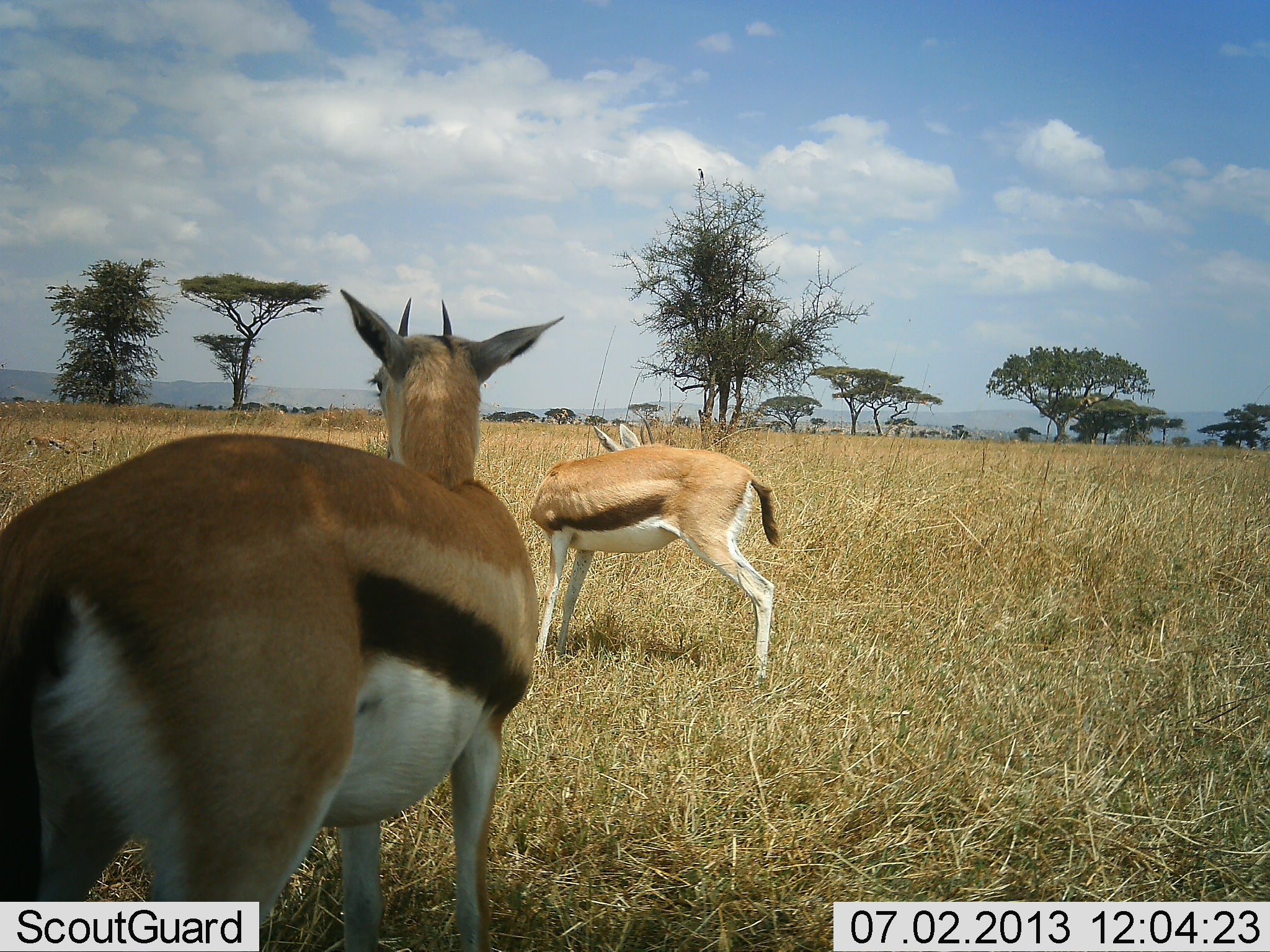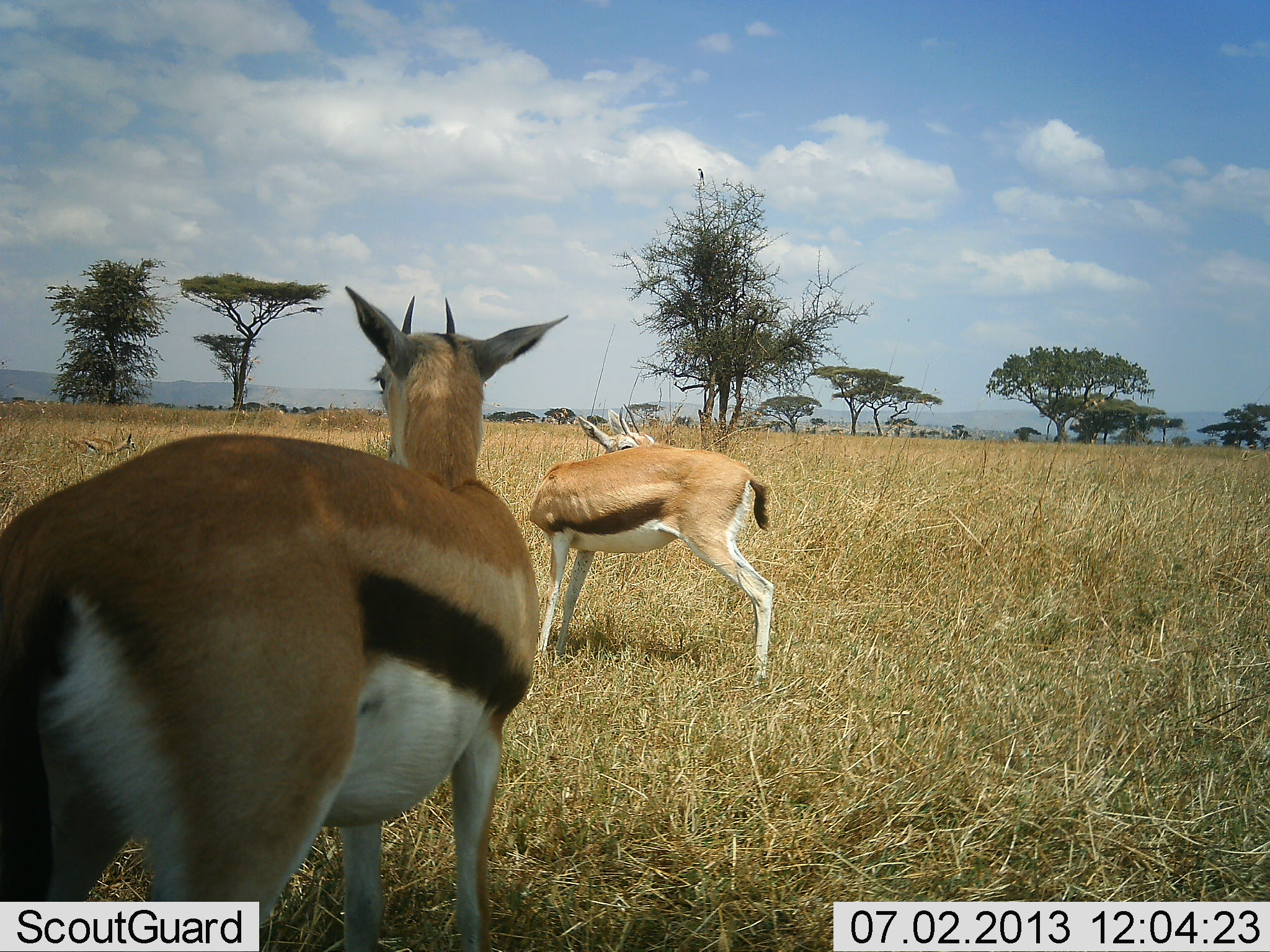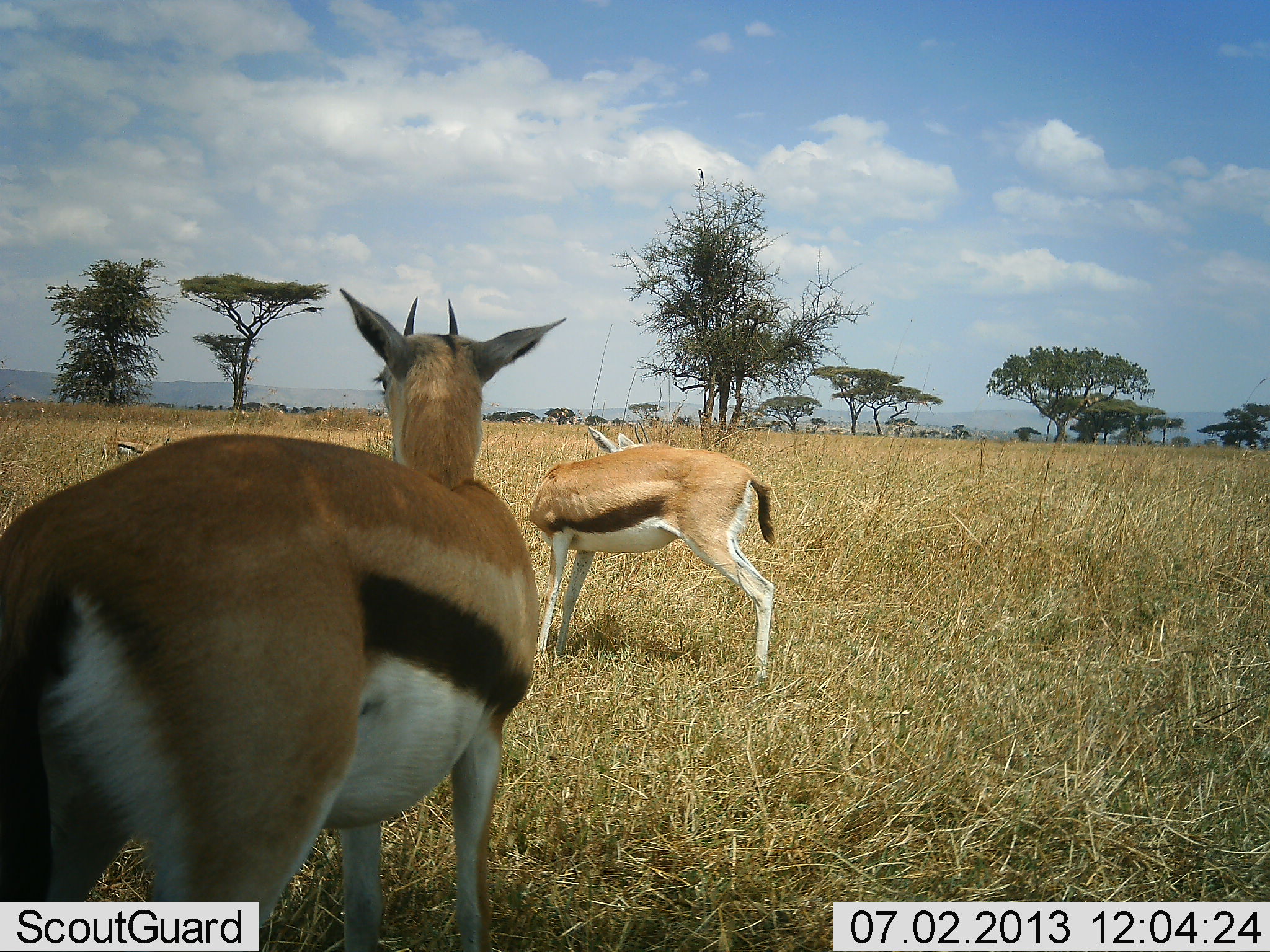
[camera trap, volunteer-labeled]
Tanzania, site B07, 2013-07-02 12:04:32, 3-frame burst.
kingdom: Animalia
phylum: Chordata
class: Mammalia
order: Artiodactyla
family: Bovidae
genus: Eudorcas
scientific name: Eudorcas thomsonii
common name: thomson's gazelle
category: gazellethomsons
Gazellethomsons (thomson's gazelle) (Eudorcas thomsonii), count 2. Behavior (volunteer vote fractions): standing 96%, resting 0%, moving 39%, interacting 0%. Young present (vote fraction): 0%. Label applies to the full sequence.